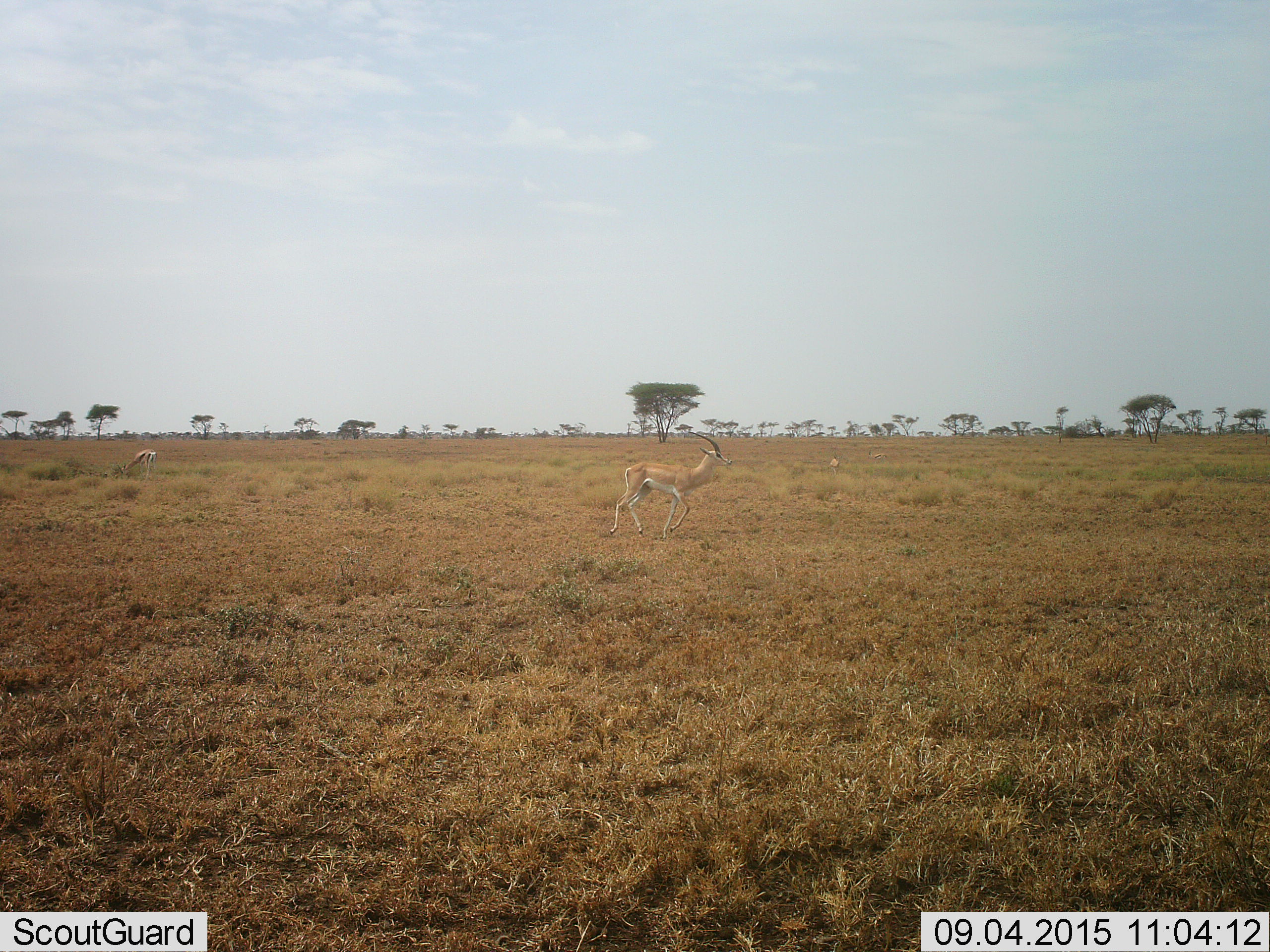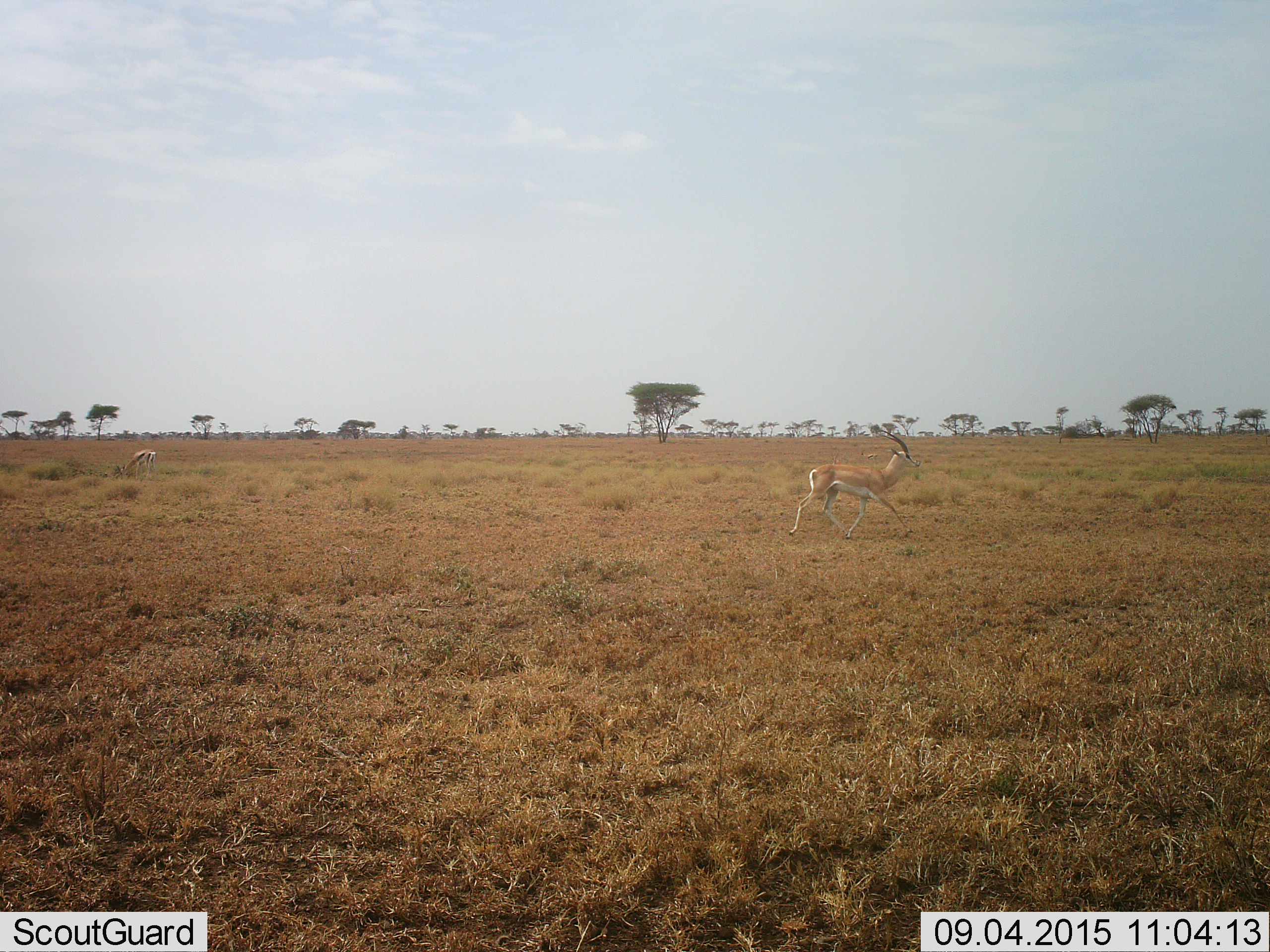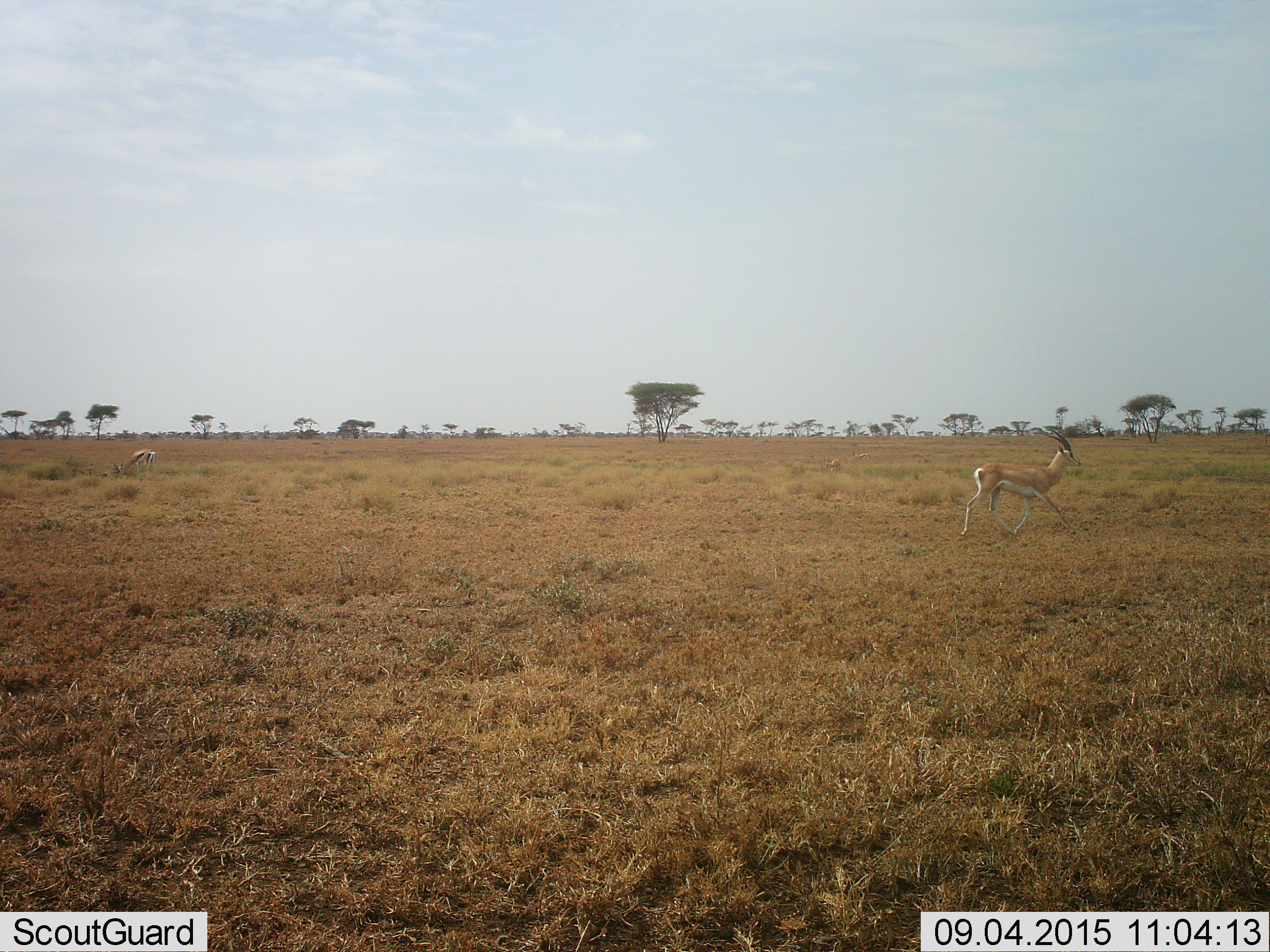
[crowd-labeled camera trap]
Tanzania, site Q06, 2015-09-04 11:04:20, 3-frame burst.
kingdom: Animalia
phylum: Chordata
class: Mammalia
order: Artiodactyla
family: Bovidae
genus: Nanger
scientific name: Nanger granti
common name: grant's gazelle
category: gazellegrants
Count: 4.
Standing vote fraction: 25%.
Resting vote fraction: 0%.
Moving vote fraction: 100%.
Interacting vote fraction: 0%.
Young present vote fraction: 12%.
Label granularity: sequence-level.